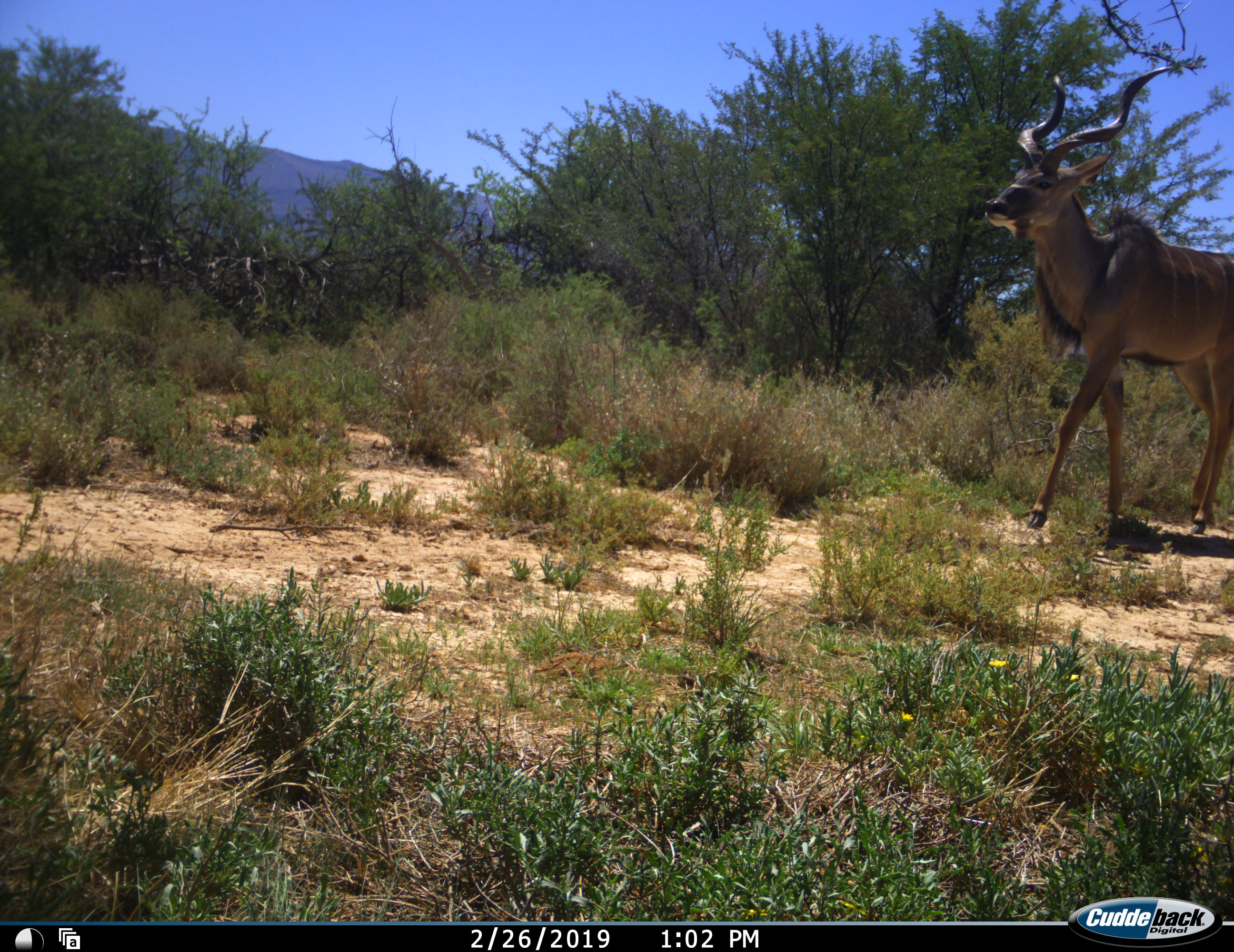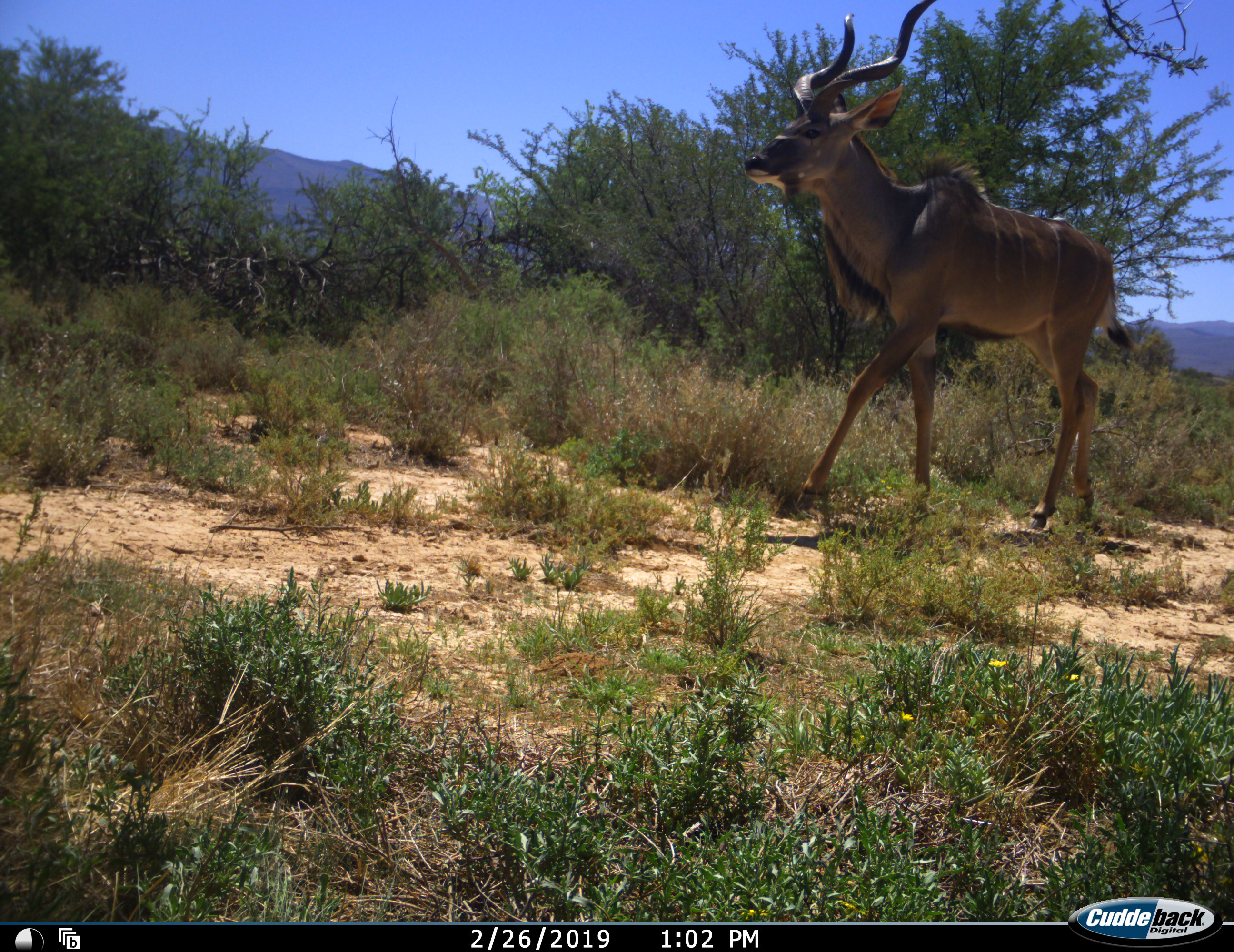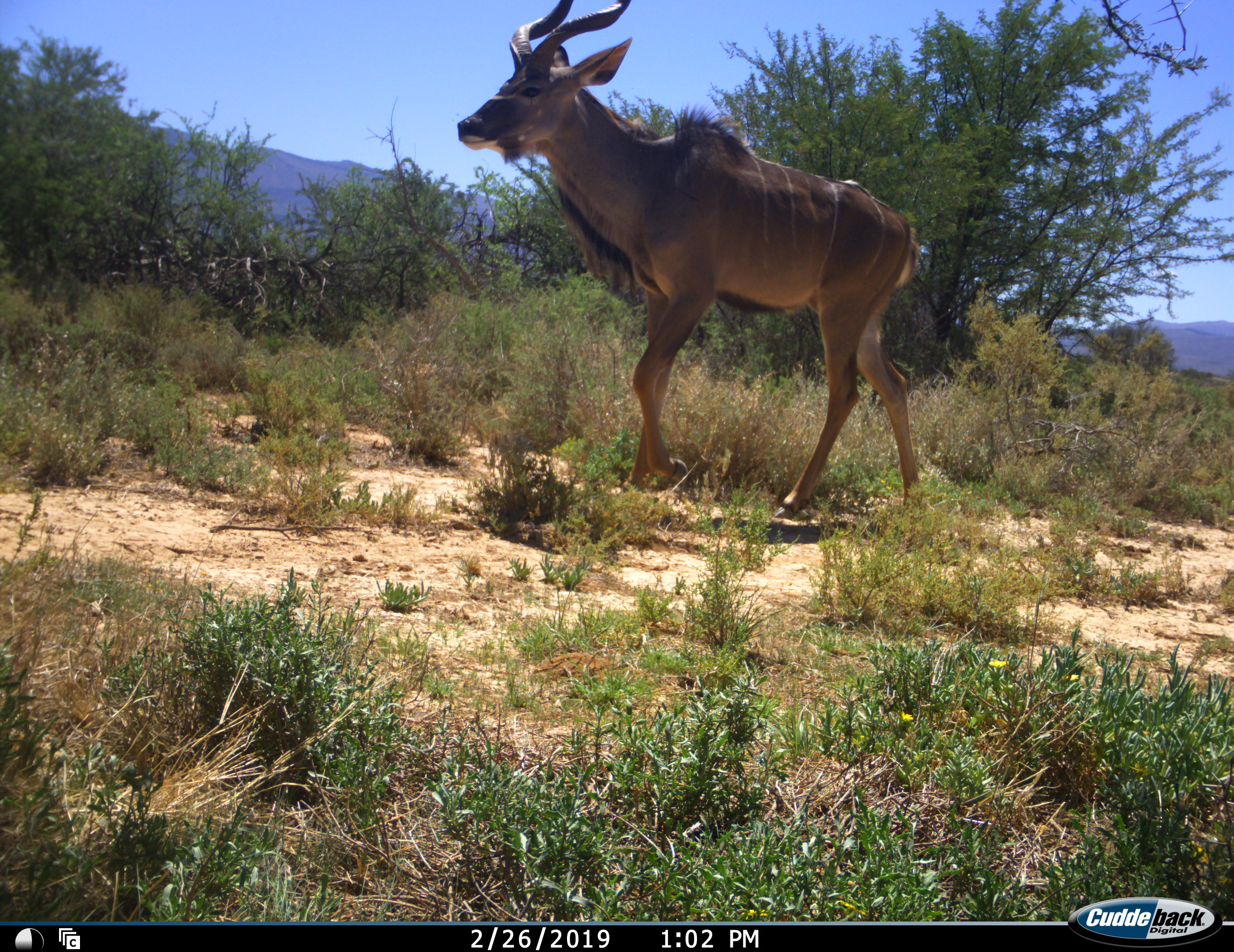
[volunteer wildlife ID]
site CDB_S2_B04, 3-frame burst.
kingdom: Animalia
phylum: Chordata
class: Mammalia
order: Artiodactyla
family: Bovidae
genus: Tragelaphus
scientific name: Tragelaphus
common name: kudu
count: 1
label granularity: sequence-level